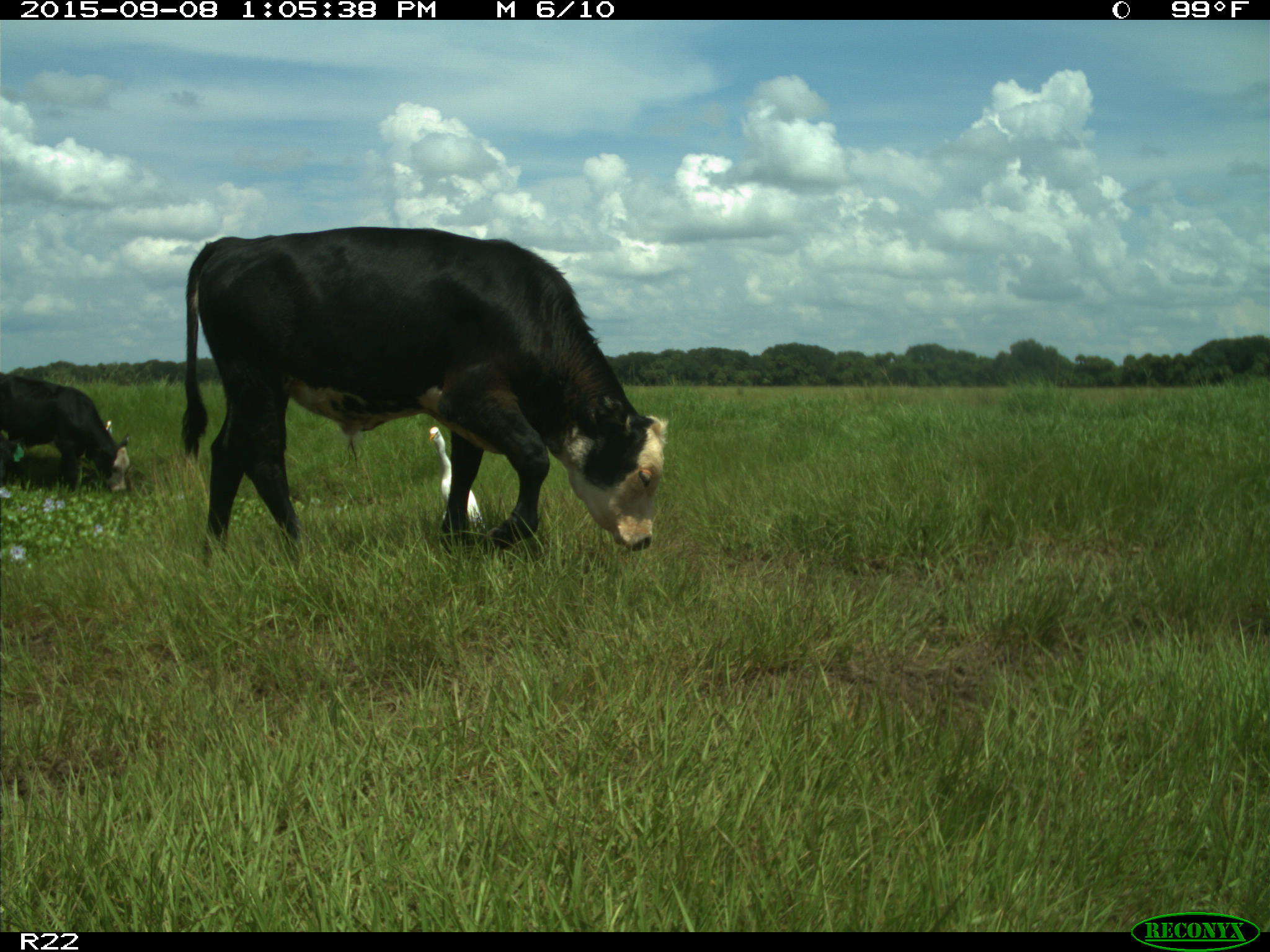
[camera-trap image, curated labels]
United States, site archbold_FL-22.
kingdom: Animalia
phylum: Chordata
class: Mammalia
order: Artiodactyla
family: Bovidae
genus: Bos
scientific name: Bos taurus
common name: domestic cow